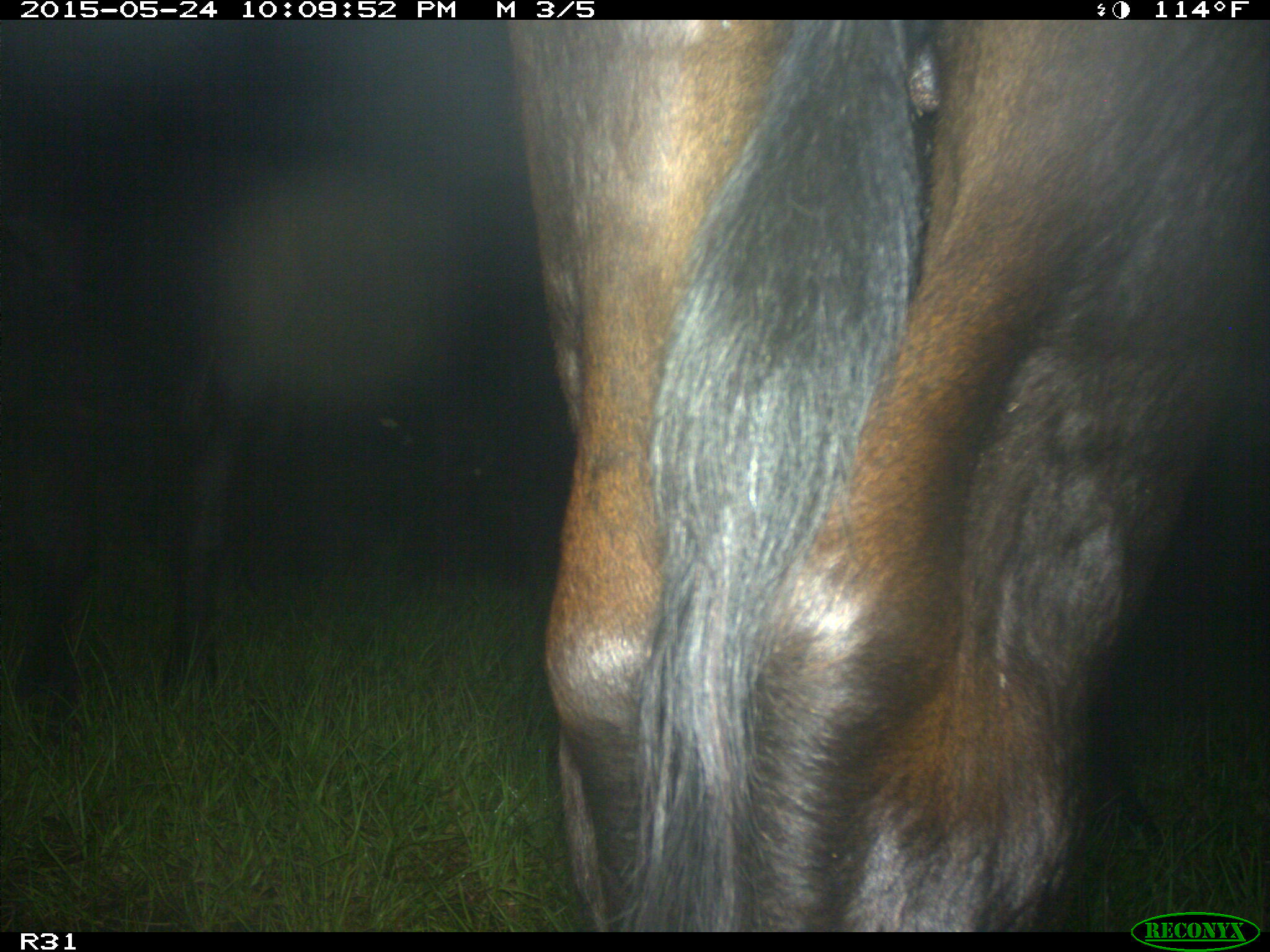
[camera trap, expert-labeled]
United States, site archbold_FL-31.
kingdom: Animalia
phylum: Chordata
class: Mammalia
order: Artiodactyla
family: Bovidae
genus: Bos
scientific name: Bos taurus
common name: domestic cow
Bos taurus (domestic cow).